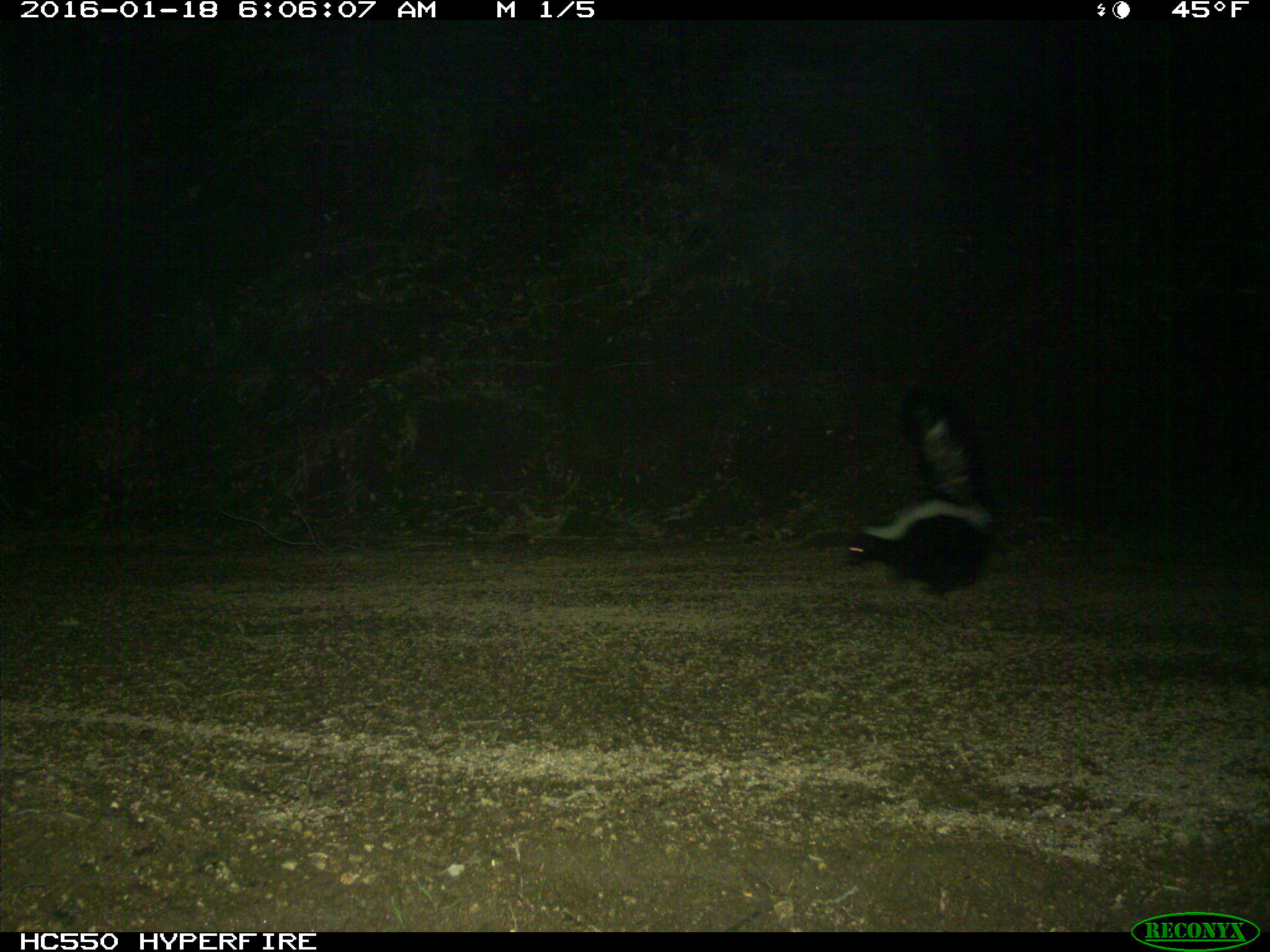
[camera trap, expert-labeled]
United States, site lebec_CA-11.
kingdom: Animalia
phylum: Chordata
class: Mammalia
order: Carnivora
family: Mephitidae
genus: Mephitis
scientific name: Mephitis mephitis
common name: striped skunk